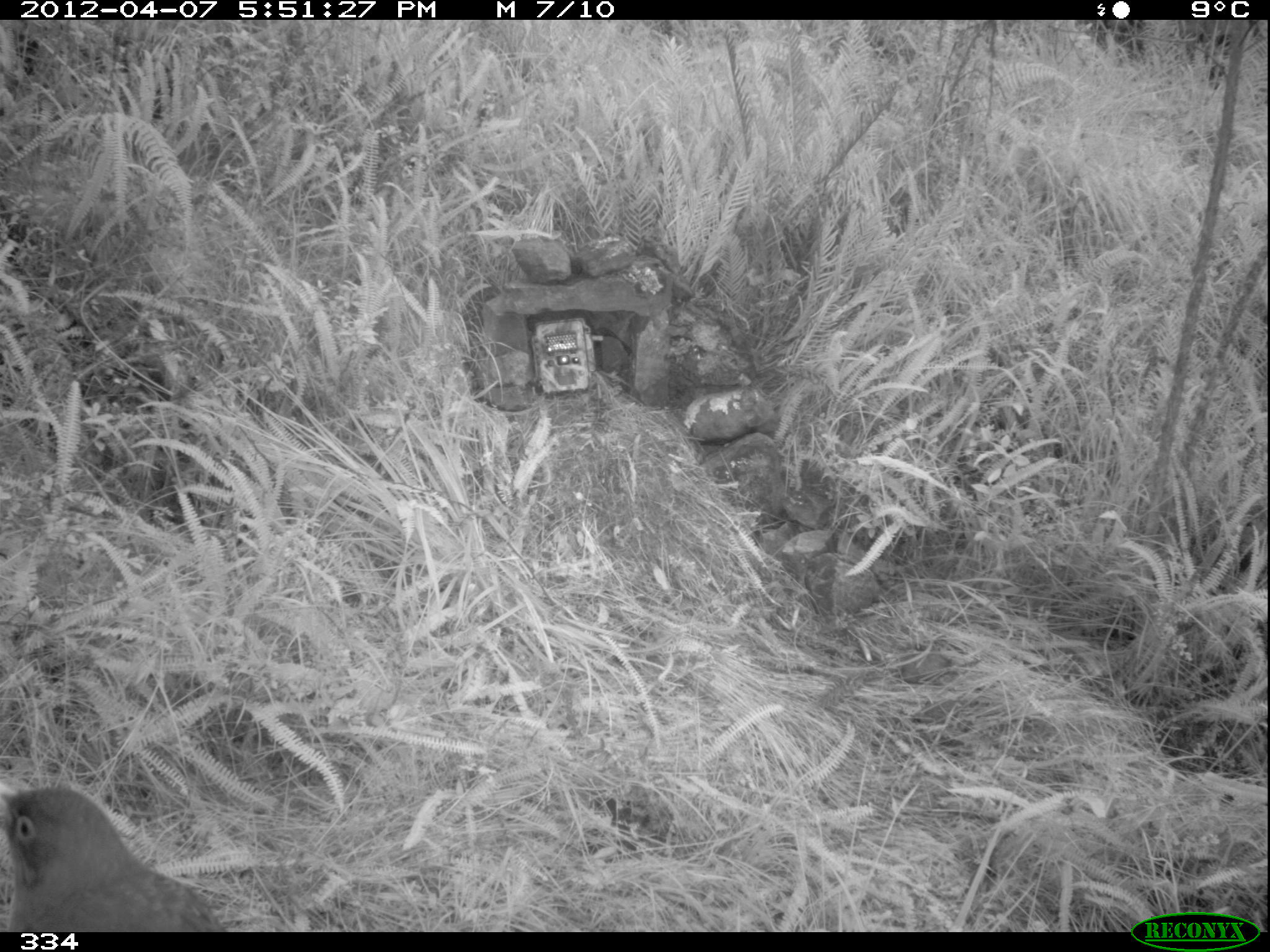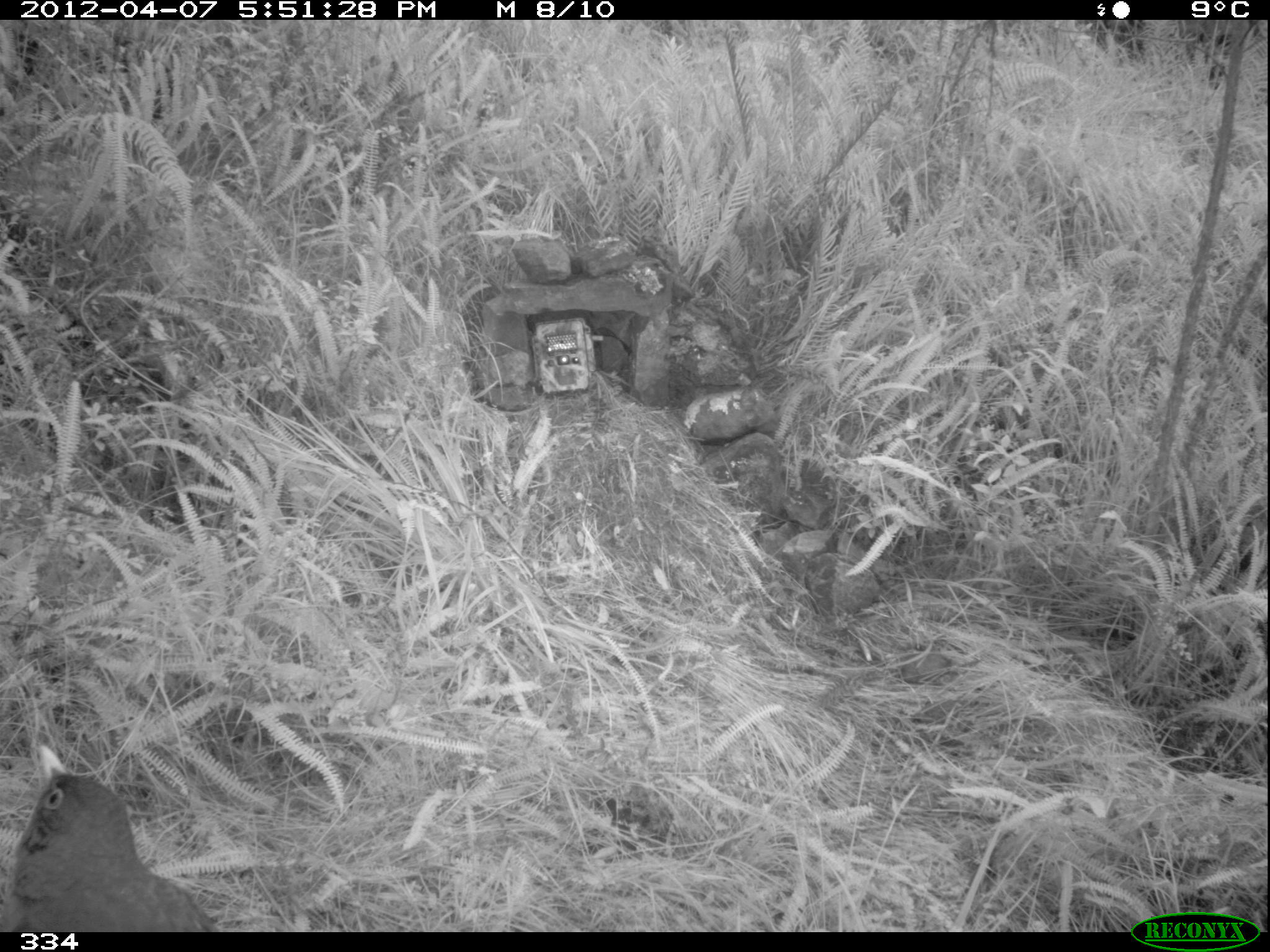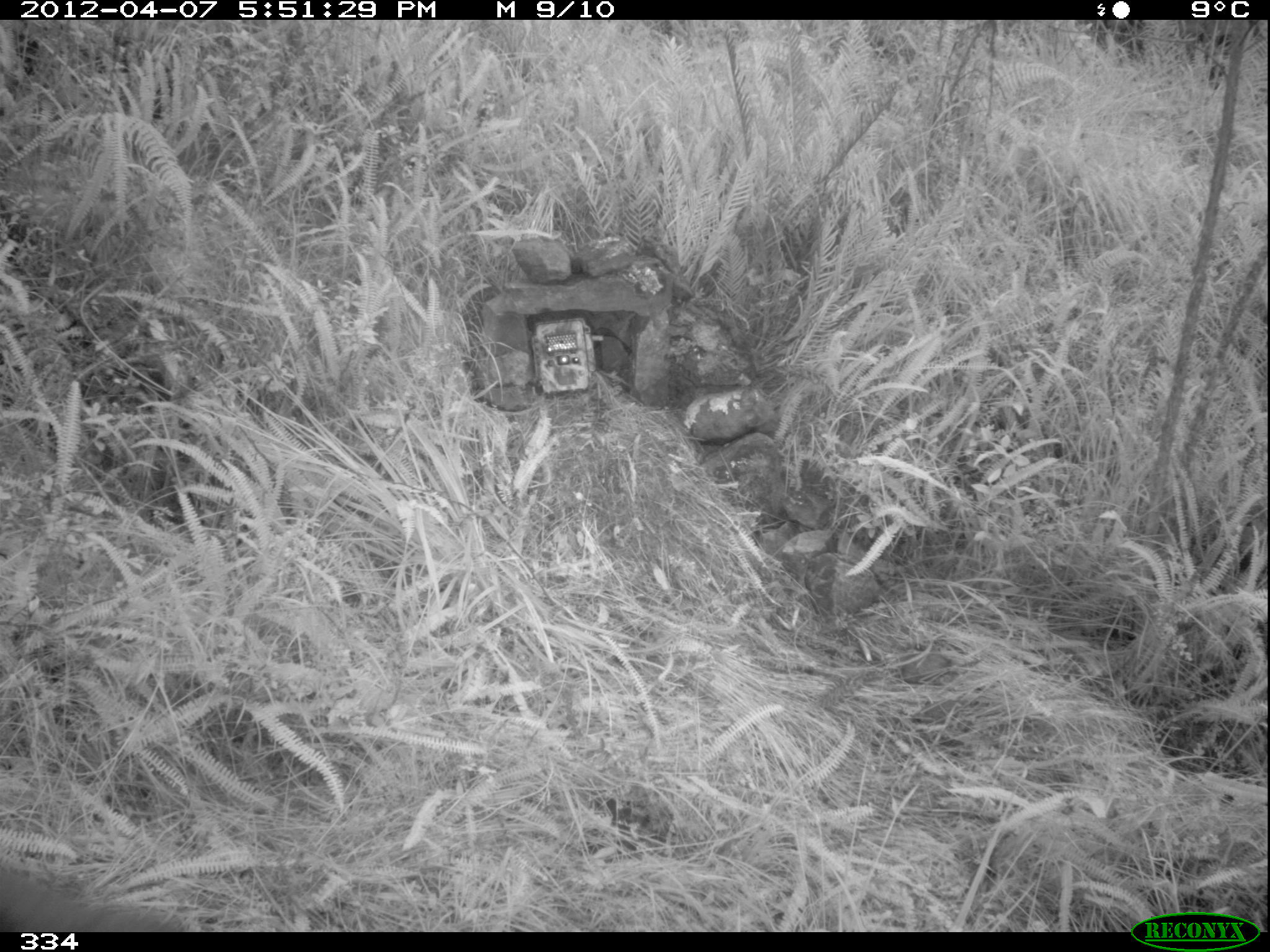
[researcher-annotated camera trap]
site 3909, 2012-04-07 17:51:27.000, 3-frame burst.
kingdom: Animalia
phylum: Chordata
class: Aves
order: Passeriformes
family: Turdidae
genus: Turdus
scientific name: Turdus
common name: true thrushes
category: turdus sp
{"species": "turdus sp (true thrushes) (Turdus)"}